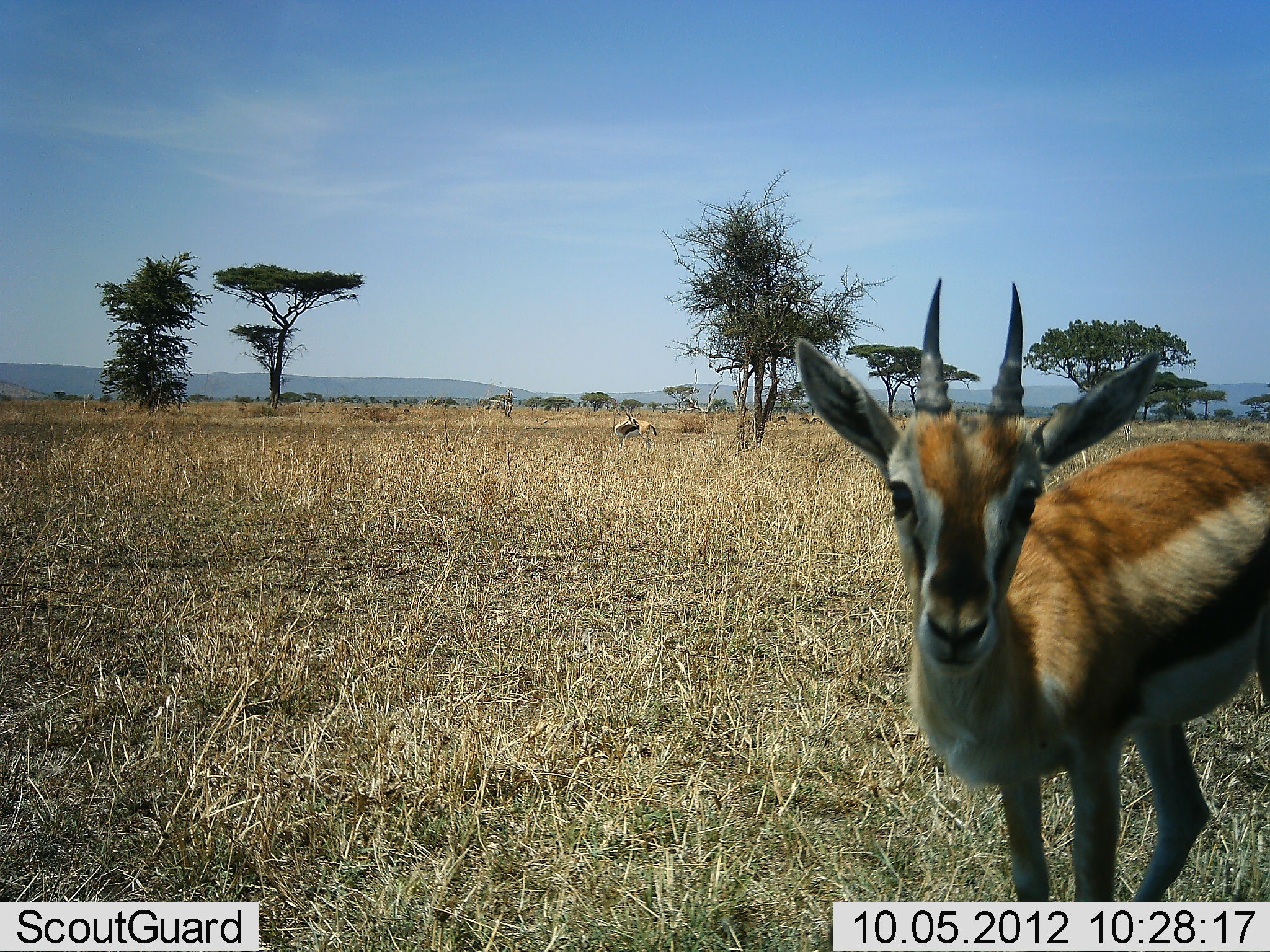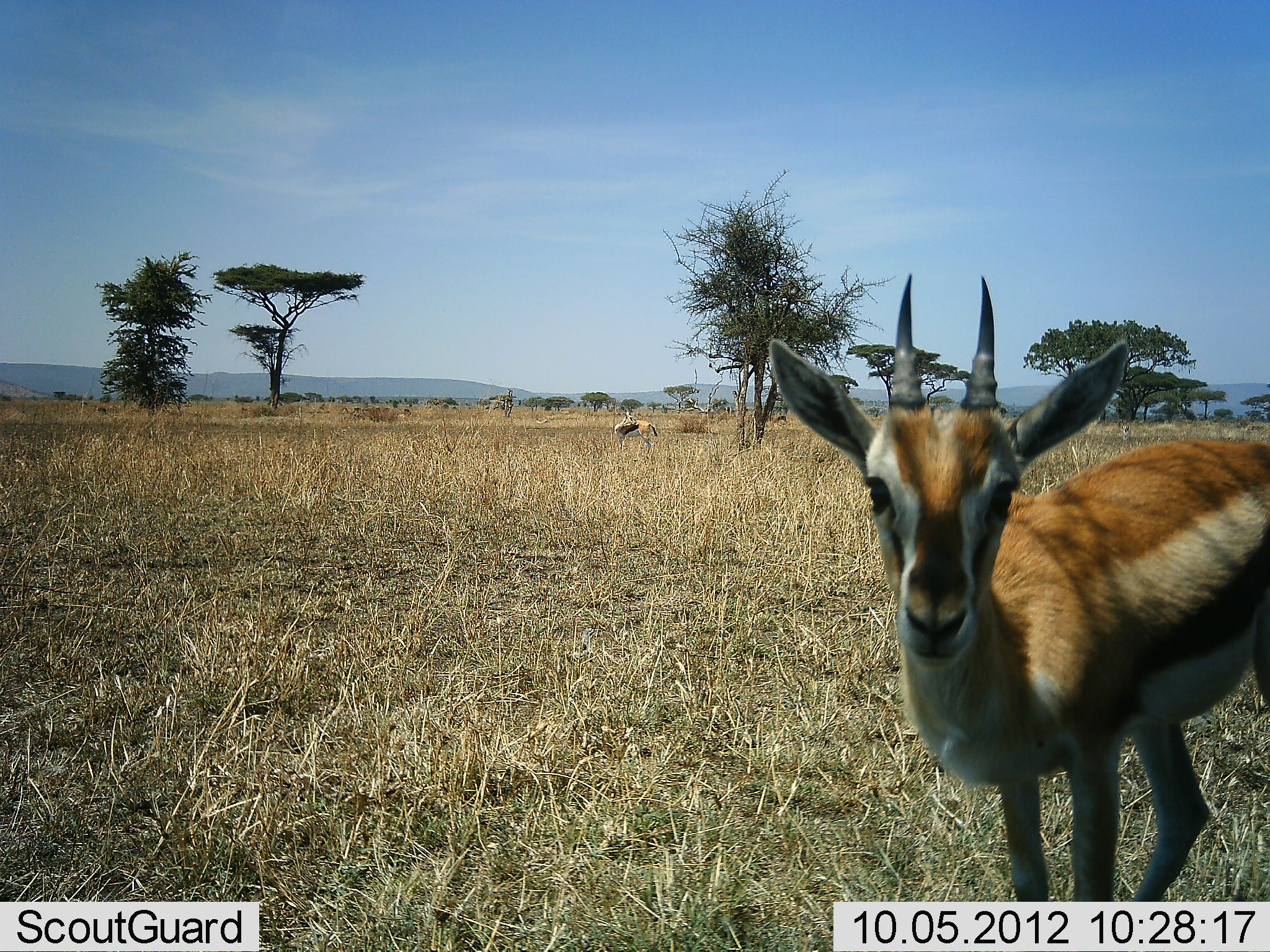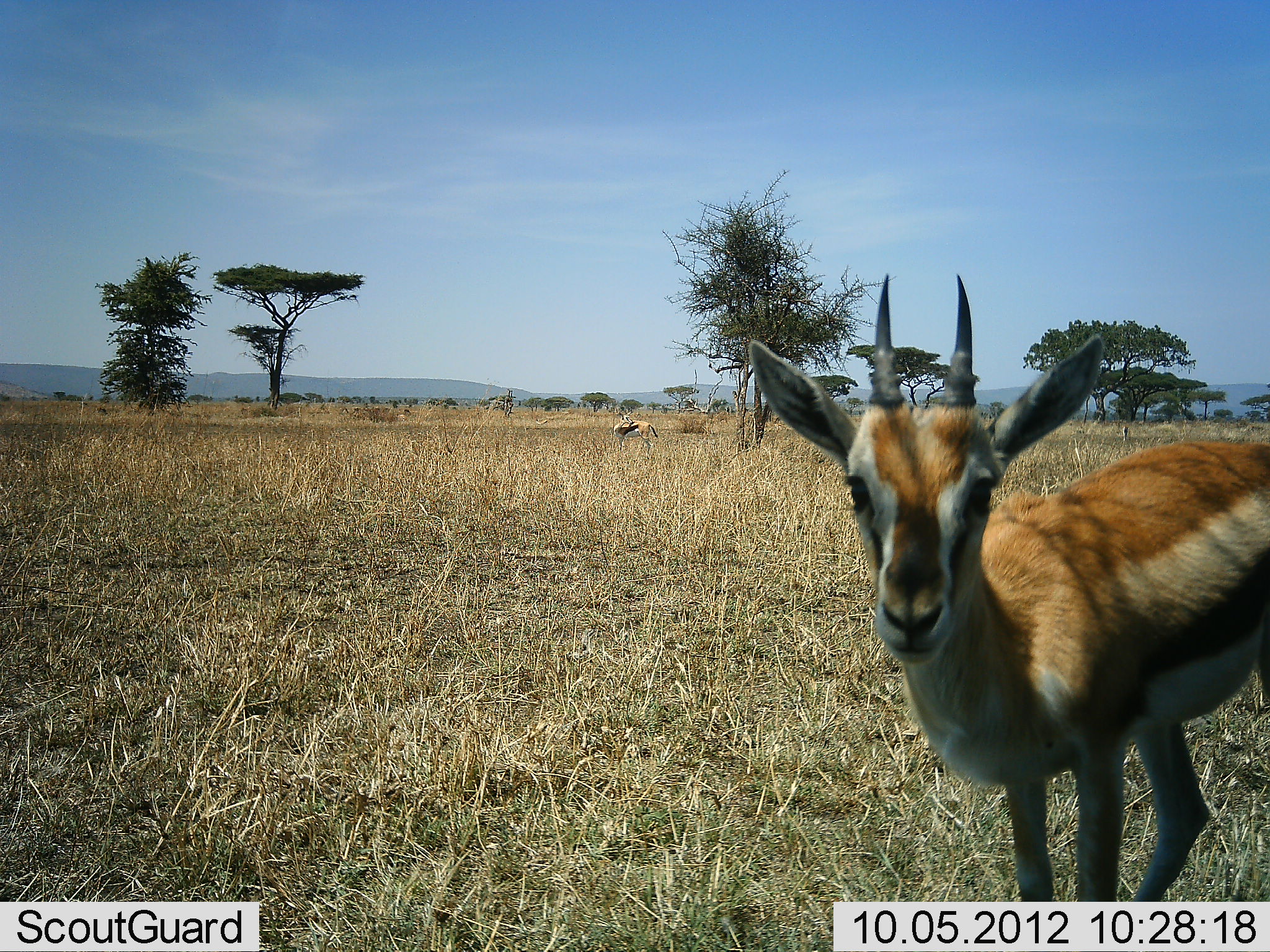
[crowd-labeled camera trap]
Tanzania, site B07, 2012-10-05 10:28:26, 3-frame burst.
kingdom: Animalia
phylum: Chordata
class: Mammalia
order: Artiodactyla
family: Bovidae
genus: Eudorcas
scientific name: Eudorcas thomsonii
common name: thomson's gazelle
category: gazellethomsons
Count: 2.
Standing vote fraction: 100%.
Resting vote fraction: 0%.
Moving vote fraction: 0%.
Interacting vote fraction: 10%.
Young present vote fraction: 0%.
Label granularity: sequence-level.